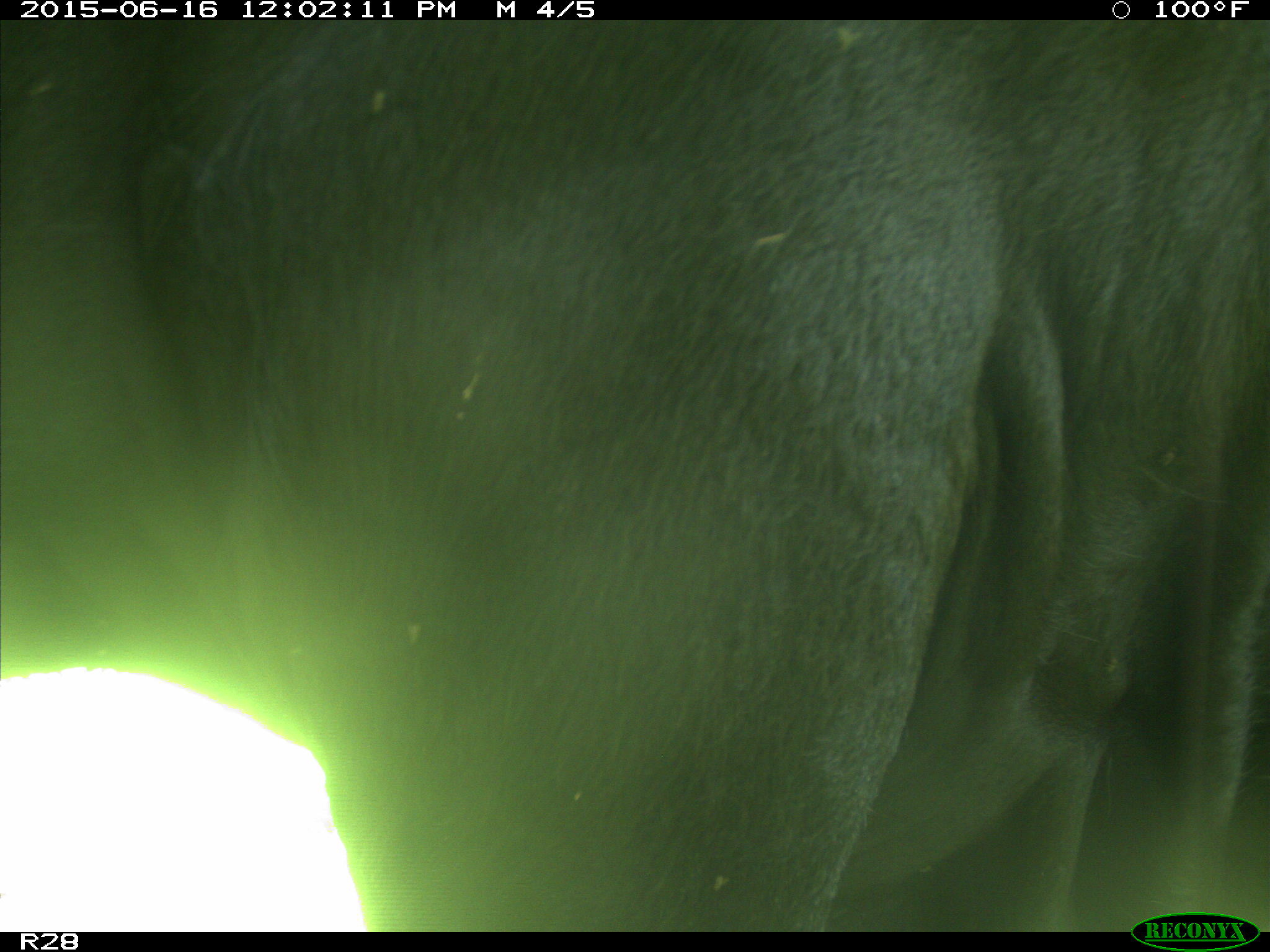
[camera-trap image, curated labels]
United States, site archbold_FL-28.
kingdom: Animalia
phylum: Chordata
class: Mammalia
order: Artiodactyla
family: Bovidae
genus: Bos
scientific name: Bos taurus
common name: domestic cow